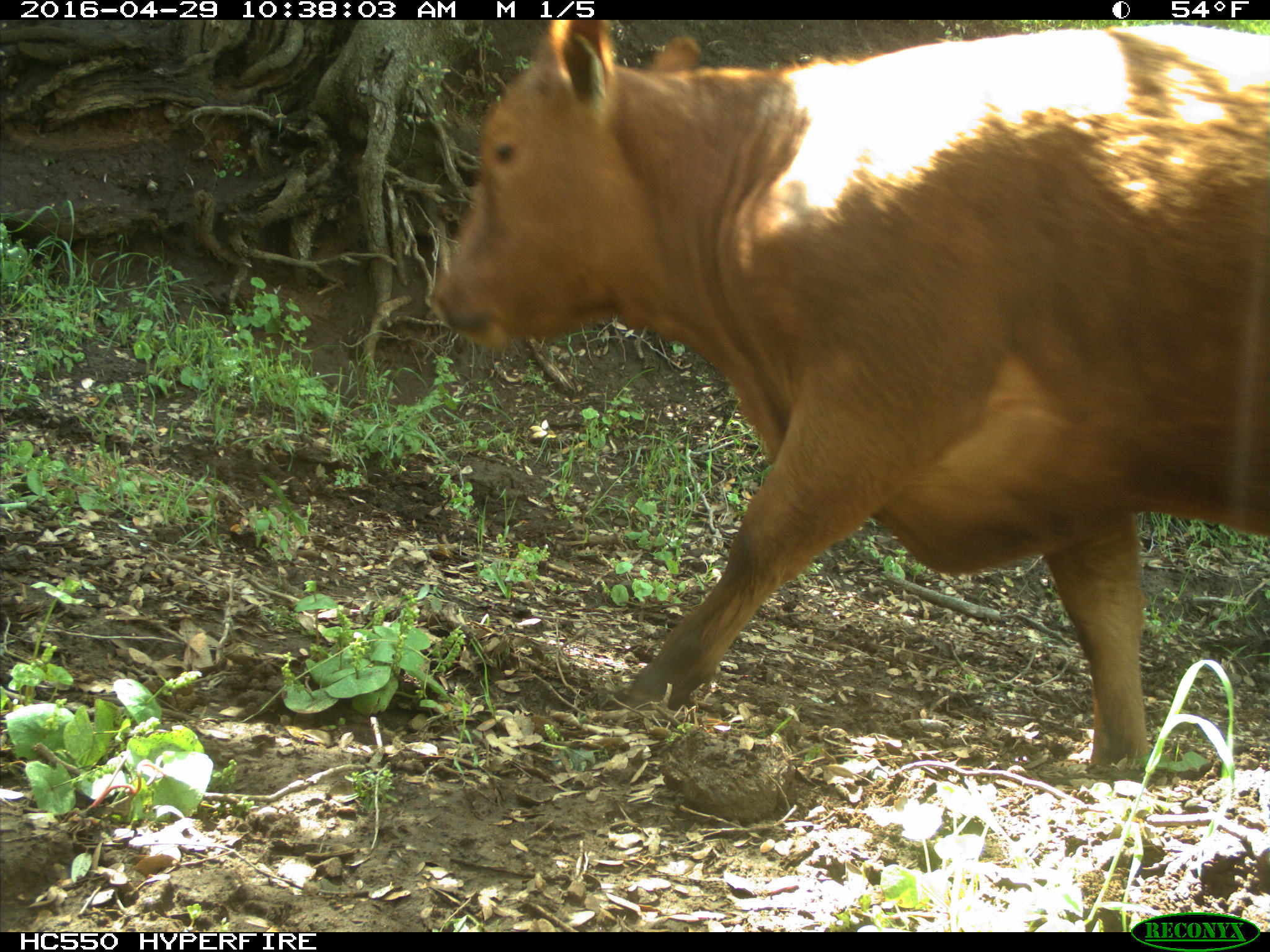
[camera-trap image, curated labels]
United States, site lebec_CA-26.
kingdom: Animalia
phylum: Chordata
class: Mammalia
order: Artiodactyla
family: Bovidae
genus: Bos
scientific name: Bos taurus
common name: domestic cow